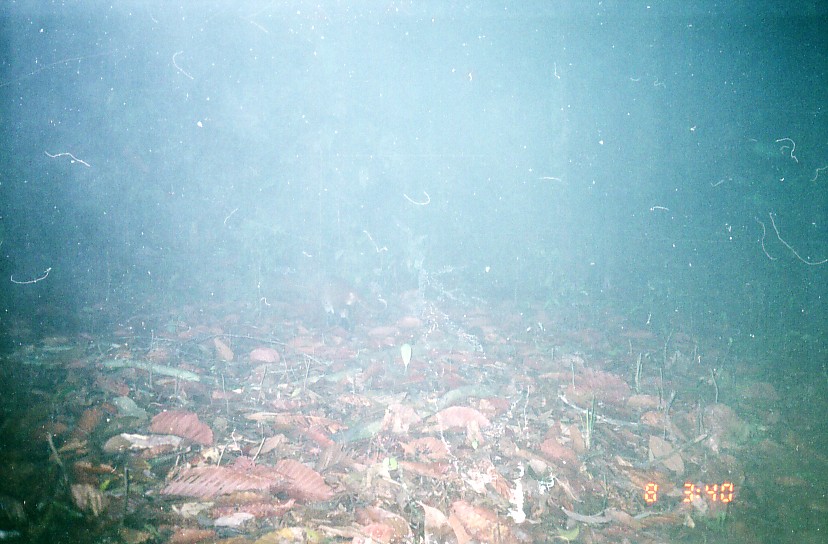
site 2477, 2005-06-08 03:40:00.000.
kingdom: Animalia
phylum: Chordata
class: Mammalia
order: Carnivora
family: Felidae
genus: Catopuma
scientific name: Catopuma temminckii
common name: asian golden cat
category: pardofelis temminckii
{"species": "pardofelis temminckii (asian golden cat) (Catopuma temminckii)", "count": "1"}